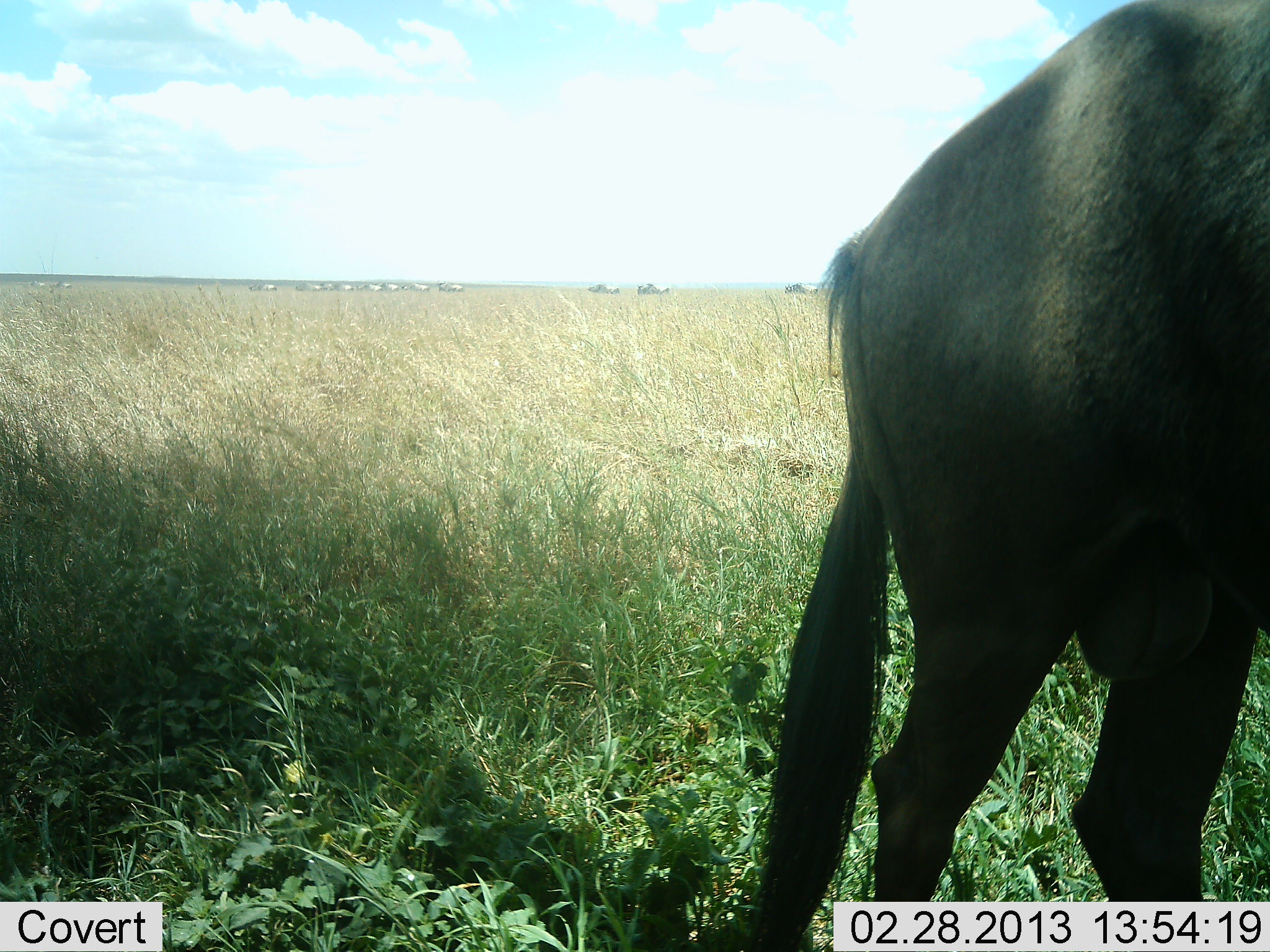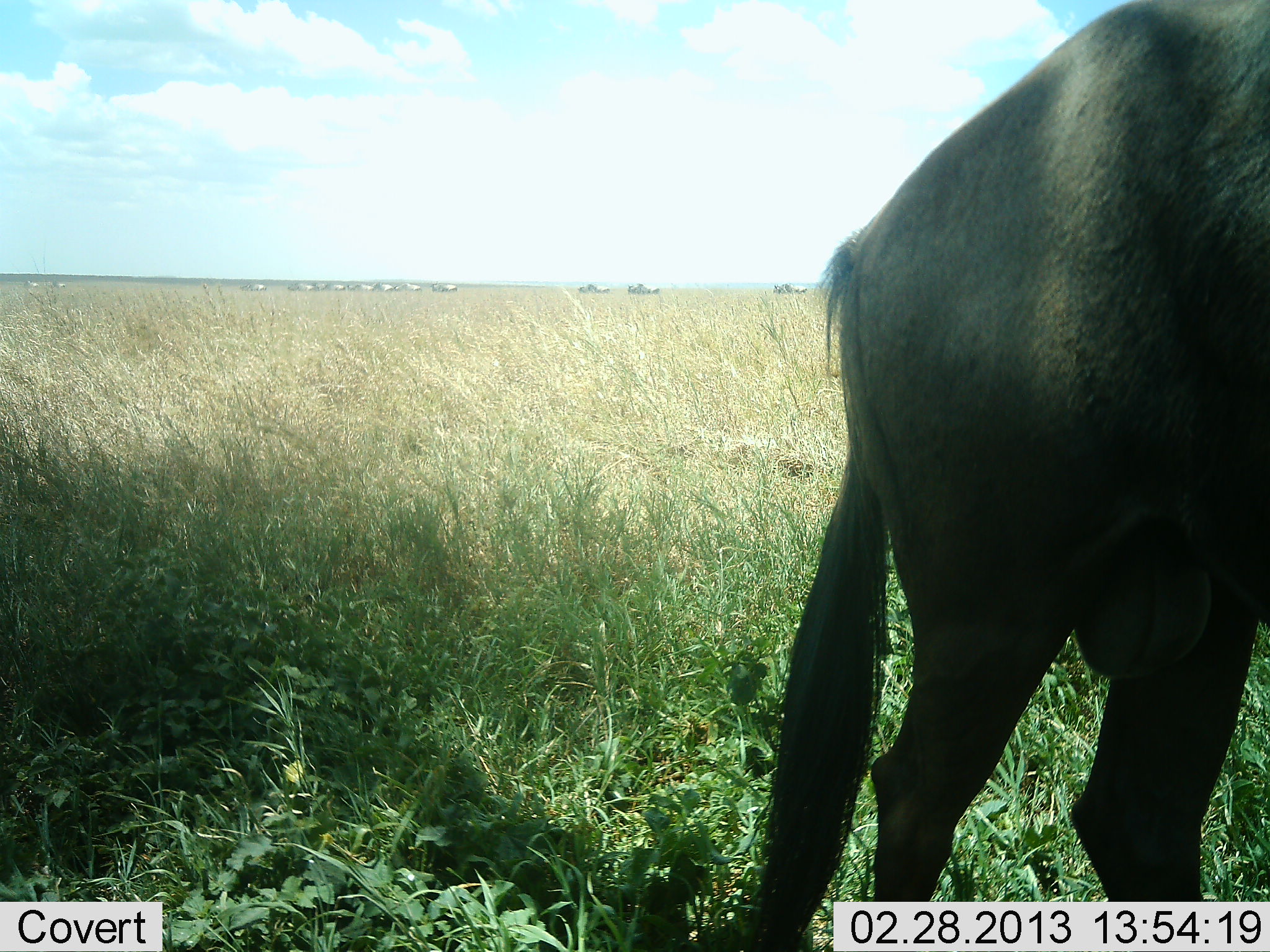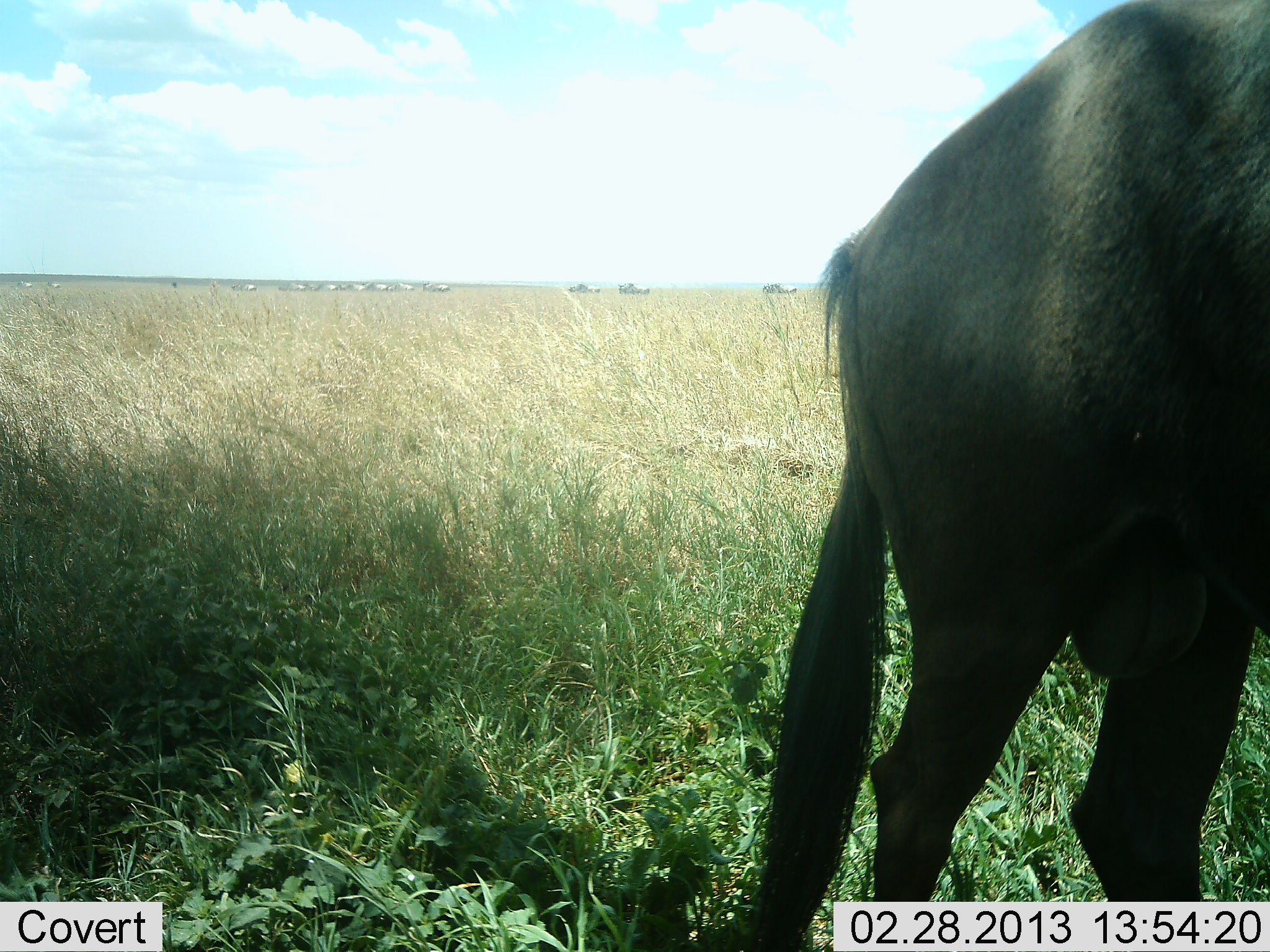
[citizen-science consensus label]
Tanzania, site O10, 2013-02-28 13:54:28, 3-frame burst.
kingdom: Animalia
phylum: Chordata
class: Mammalia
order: Artiodactyla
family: Bovidae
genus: Connochaetes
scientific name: Connochaetes taurinus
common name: blue wildebeest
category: wildebeest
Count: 1.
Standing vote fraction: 87%.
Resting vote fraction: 7%.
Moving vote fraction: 33%.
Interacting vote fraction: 0%.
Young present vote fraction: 0%.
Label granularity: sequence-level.